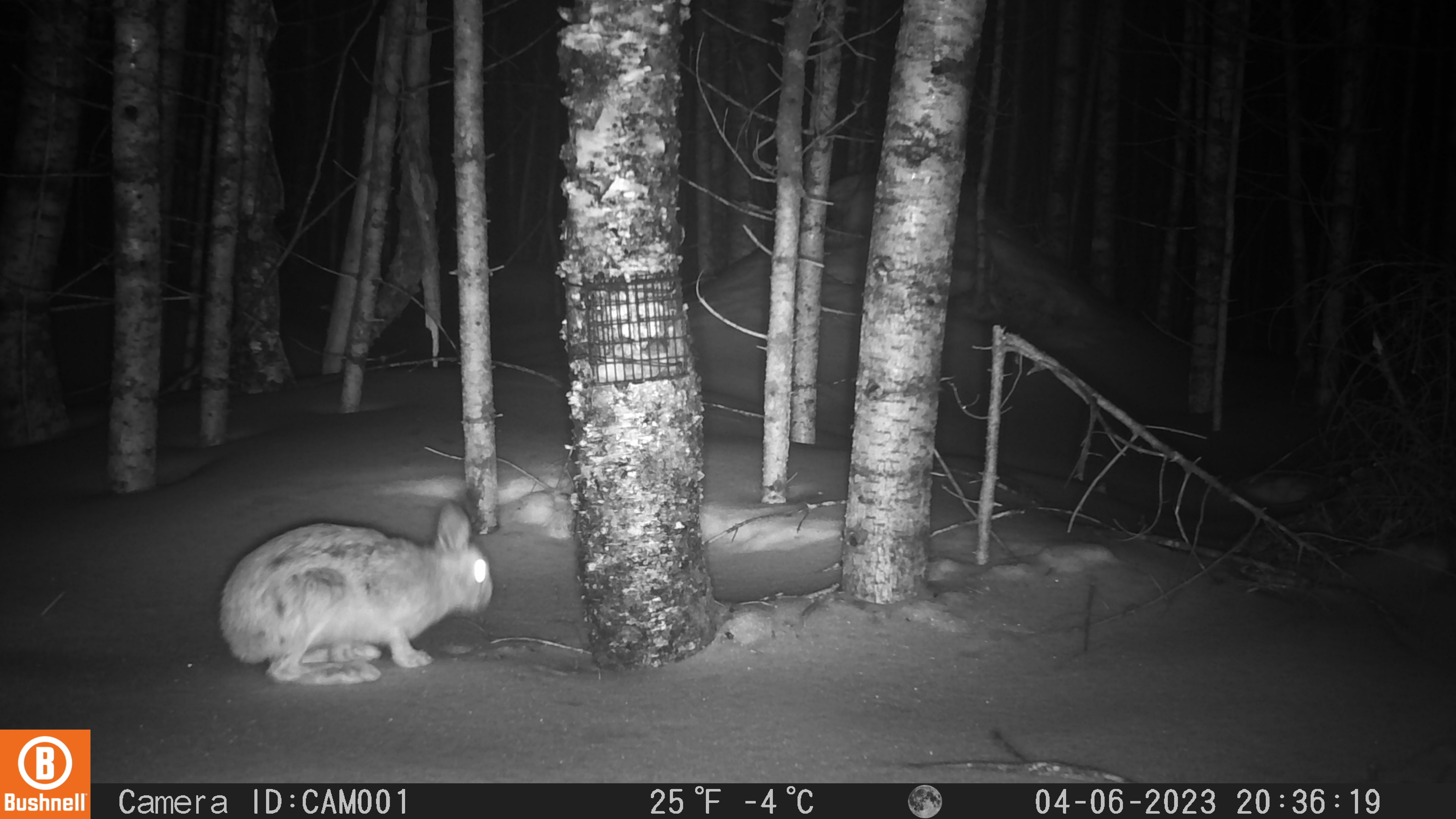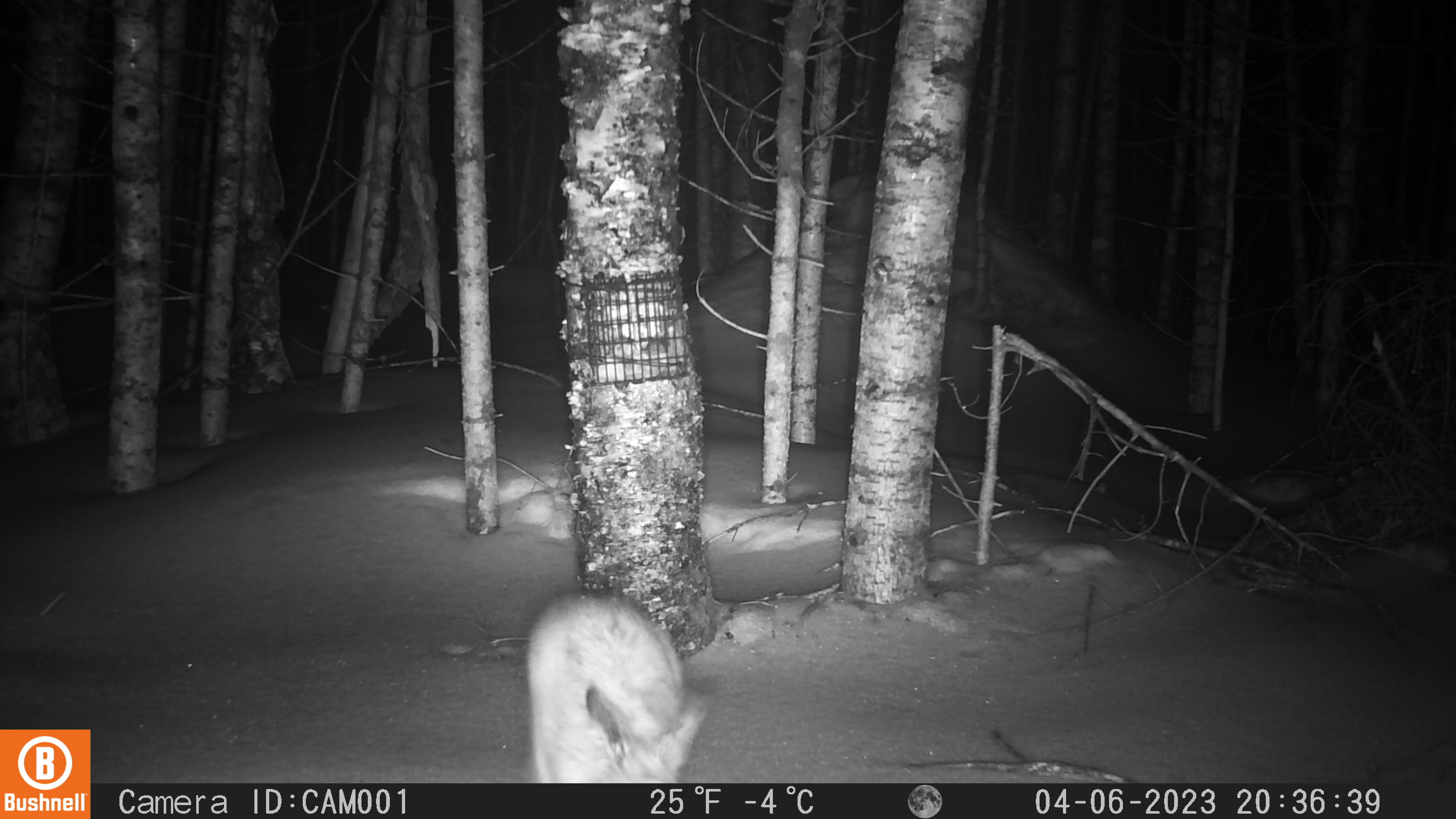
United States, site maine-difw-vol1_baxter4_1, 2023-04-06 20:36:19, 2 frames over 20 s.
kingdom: Animalia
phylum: Chordata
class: Mammalia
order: Lagomorpha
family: Leporidae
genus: Lepus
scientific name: Lepus americanus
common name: snowshoe hare